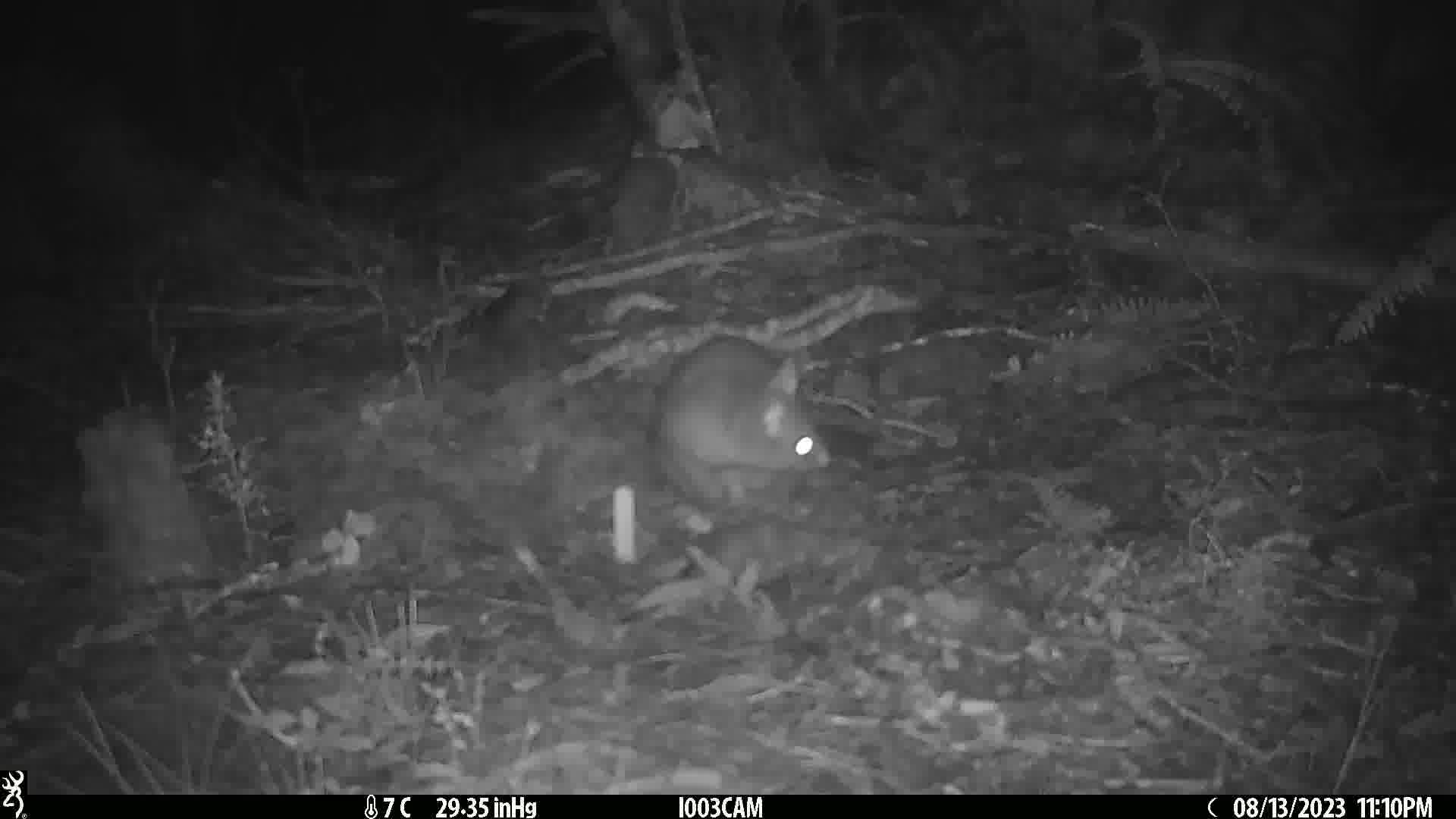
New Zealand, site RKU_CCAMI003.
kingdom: Animalia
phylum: Chordata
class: Mammalia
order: Diprotodontia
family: Phalangeridae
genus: Trichosurus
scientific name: Trichosurus vulpecula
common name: common brushtail possum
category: possum